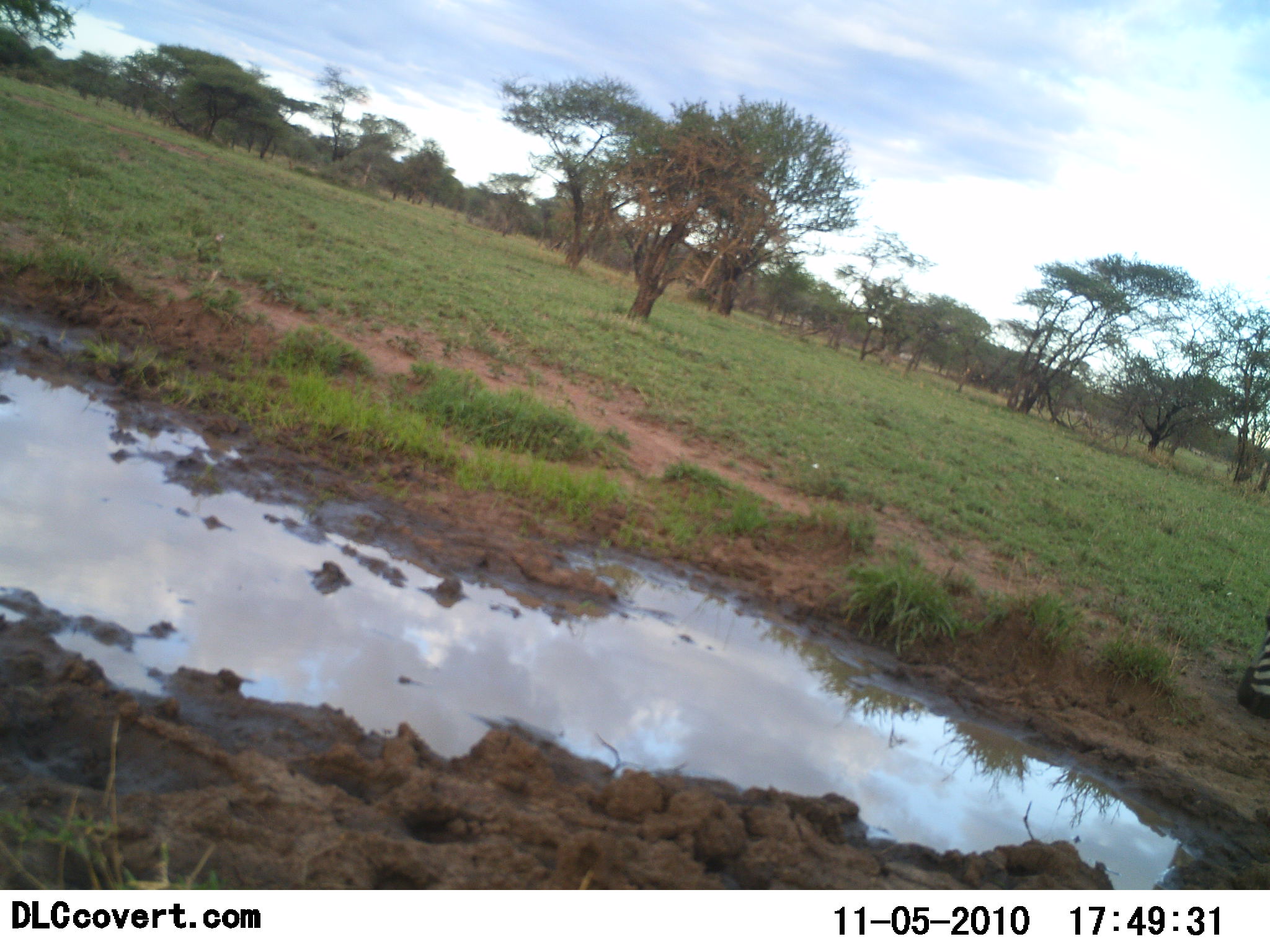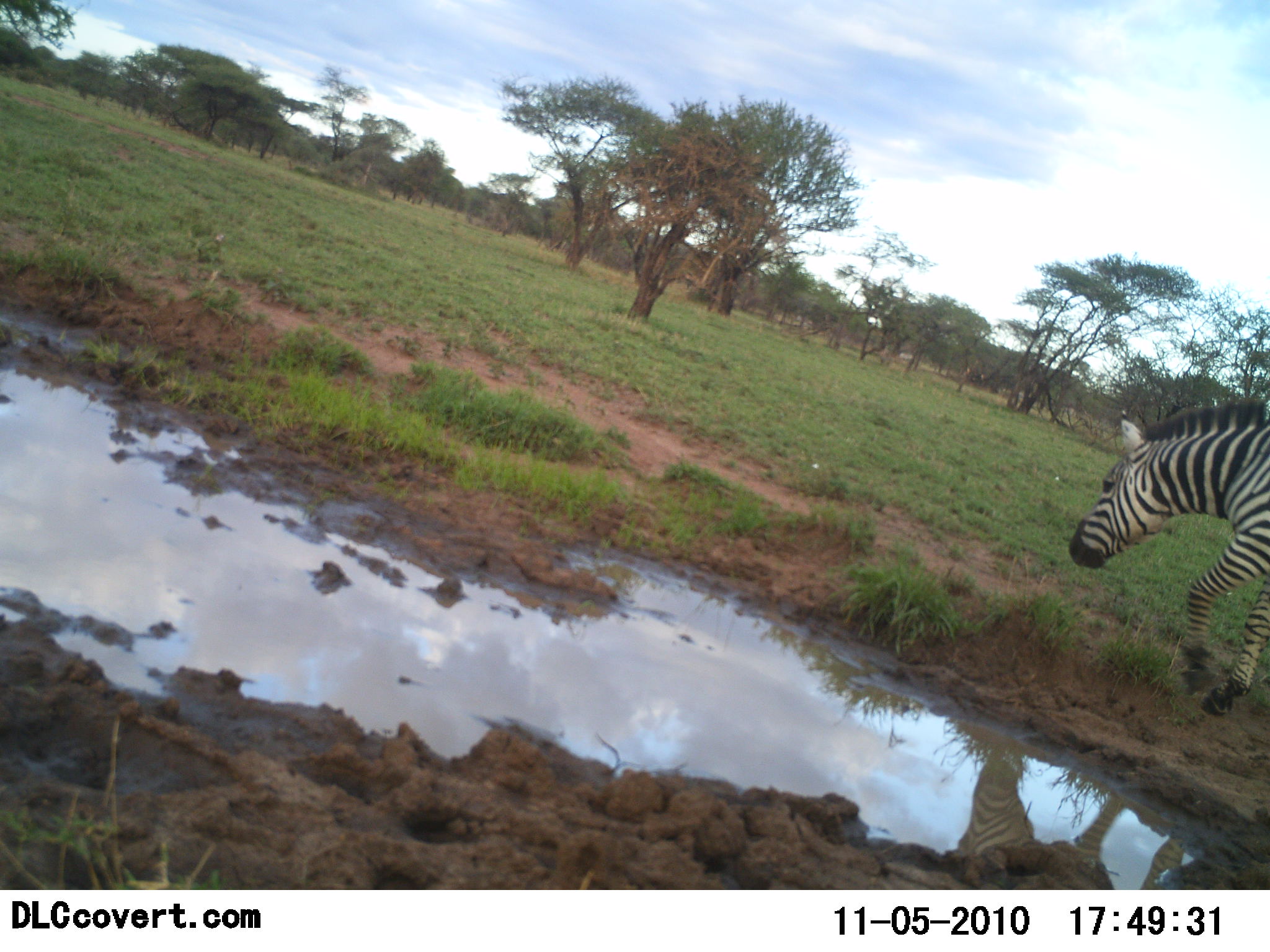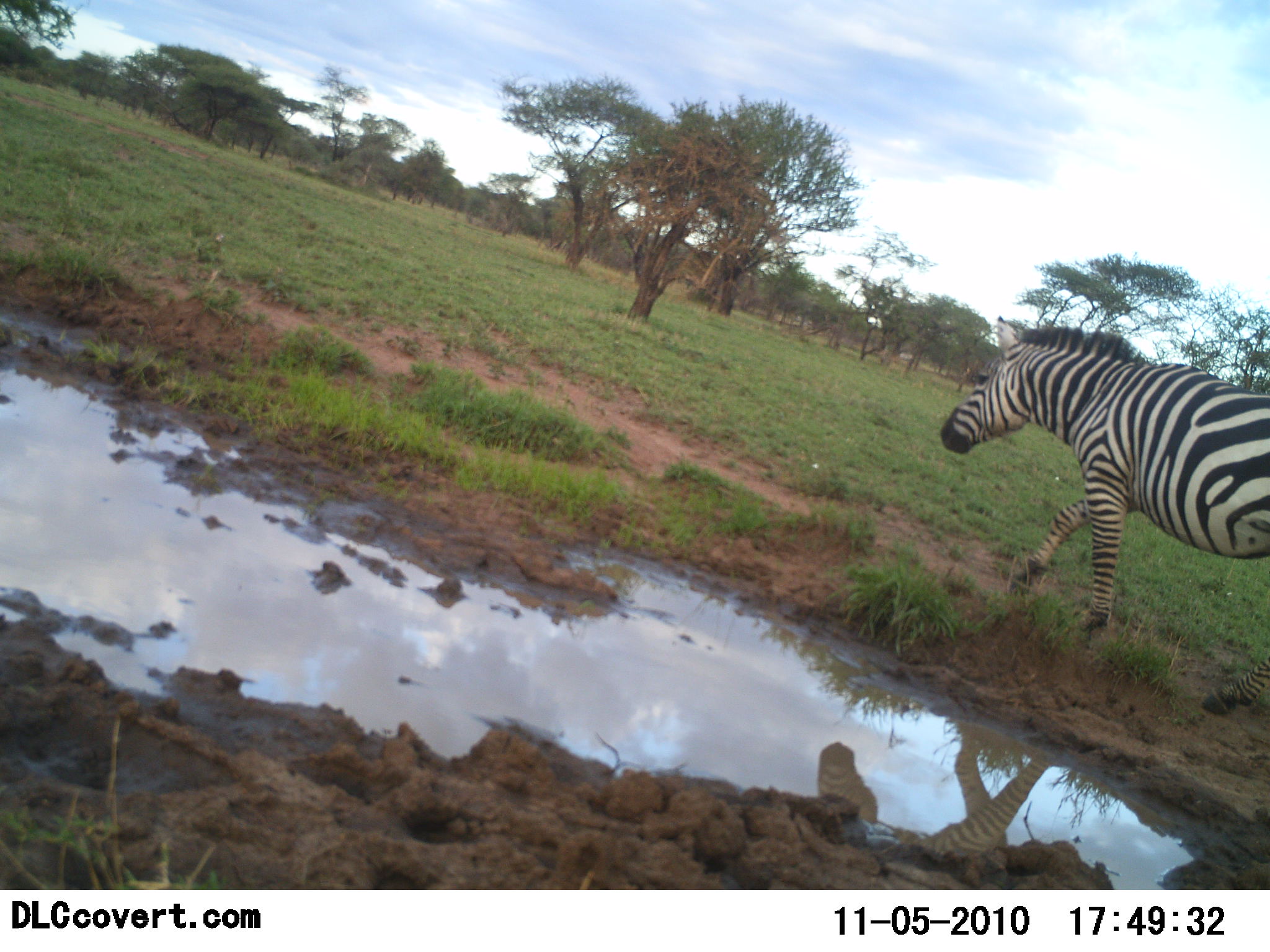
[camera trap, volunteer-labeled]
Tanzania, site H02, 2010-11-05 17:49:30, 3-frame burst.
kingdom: Animalia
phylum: Chordata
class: Mammalia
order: Perissodactyla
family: Equidae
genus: Equus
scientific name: Equus quagga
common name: plains zebra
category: zebra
Zebra (plains zebra) (Equus quagga), count 1. Behavior (volunteer vote fractions): standing 5%, resting 0%, moving 84%, interacting 0%. Young present (vote fraction): 0%. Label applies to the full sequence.